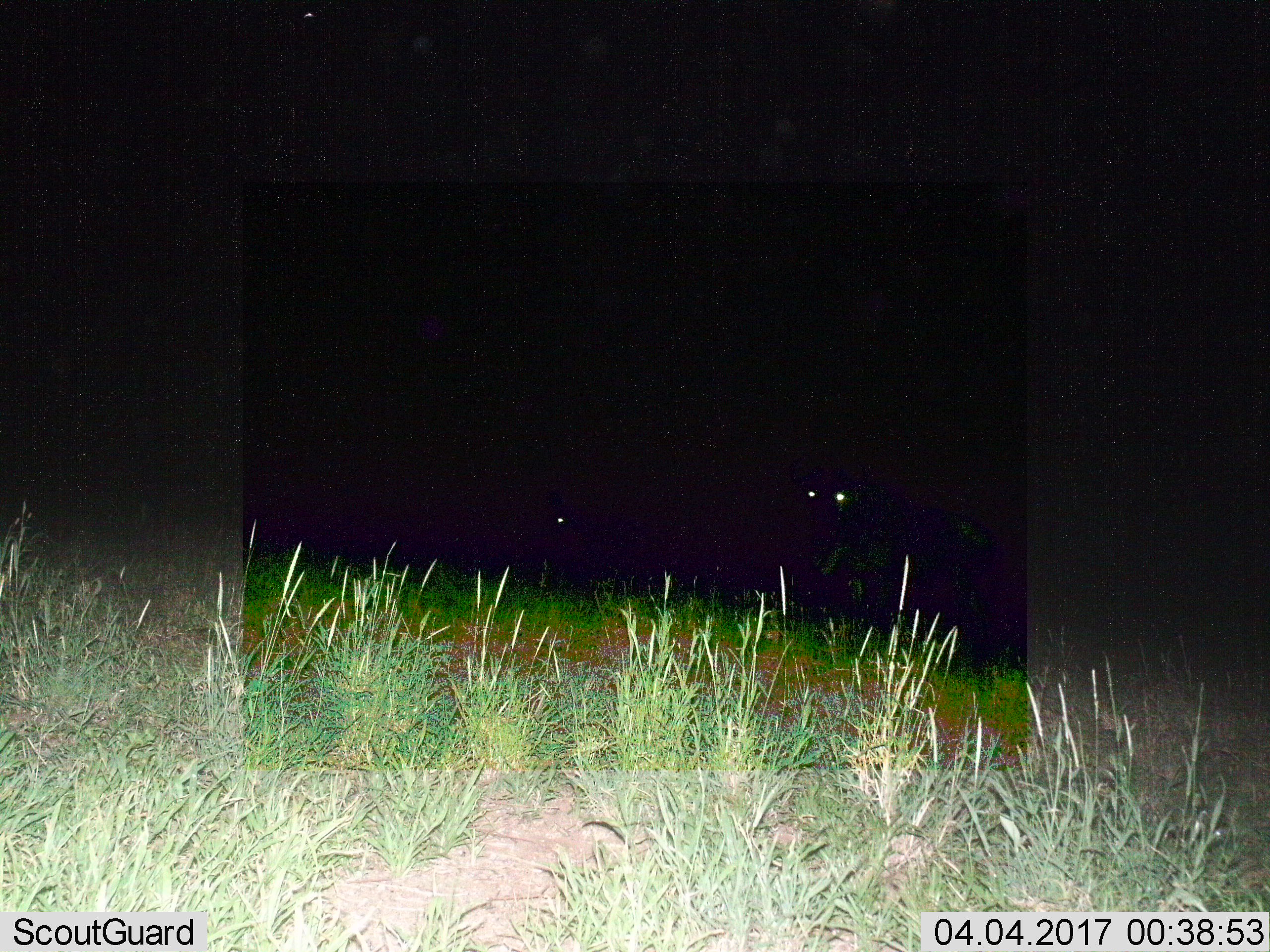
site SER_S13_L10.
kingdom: Animalia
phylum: Chordata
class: Mammalia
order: Artiodactyla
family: Bovidae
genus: Connochaetes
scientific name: Connochaetes taurinus taurinus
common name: blue wildebeest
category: wildebeestblue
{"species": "wildebeestblue (blue wildebeest) (Connochaetes taurinus taurinus)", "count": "2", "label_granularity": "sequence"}